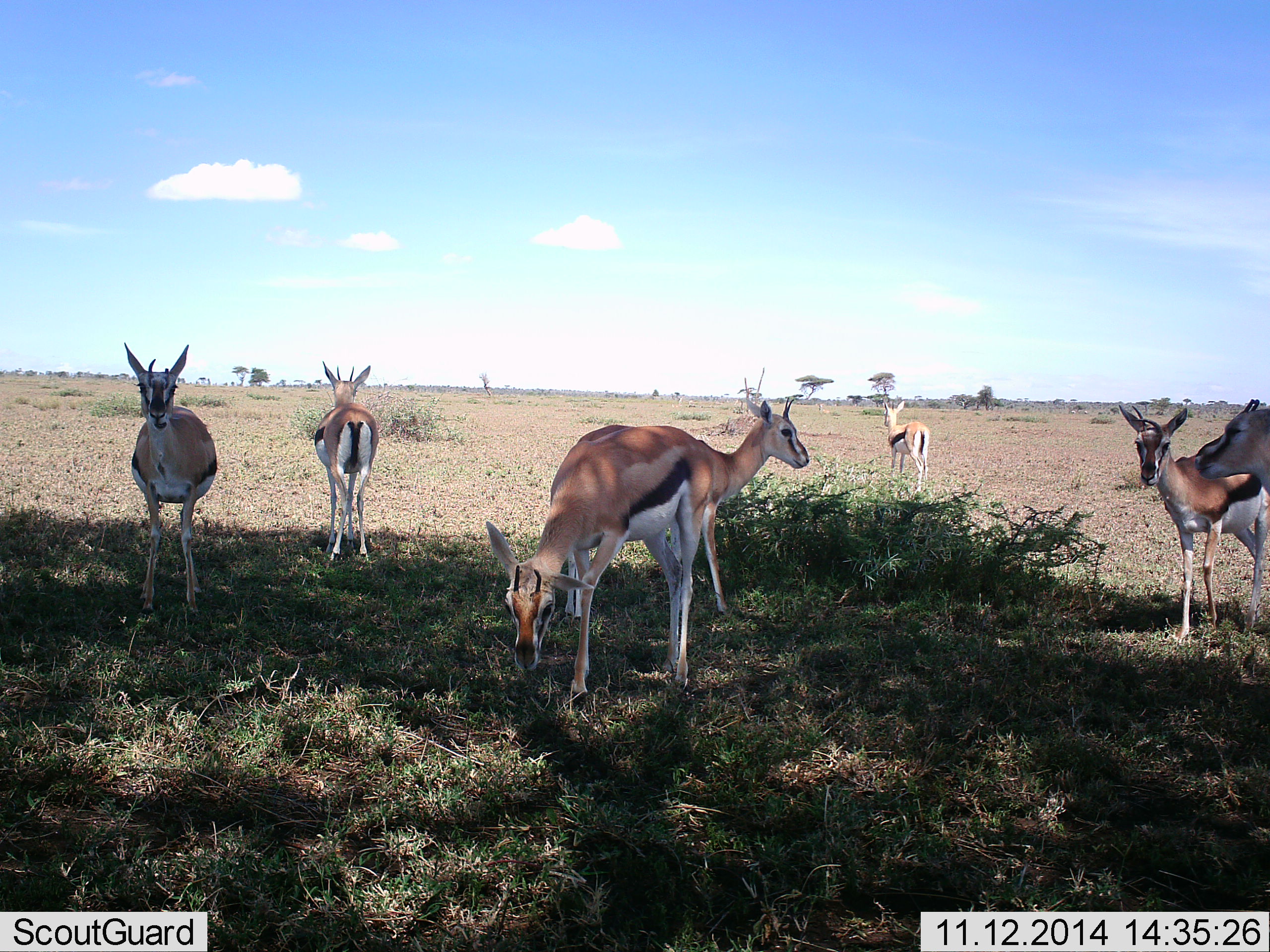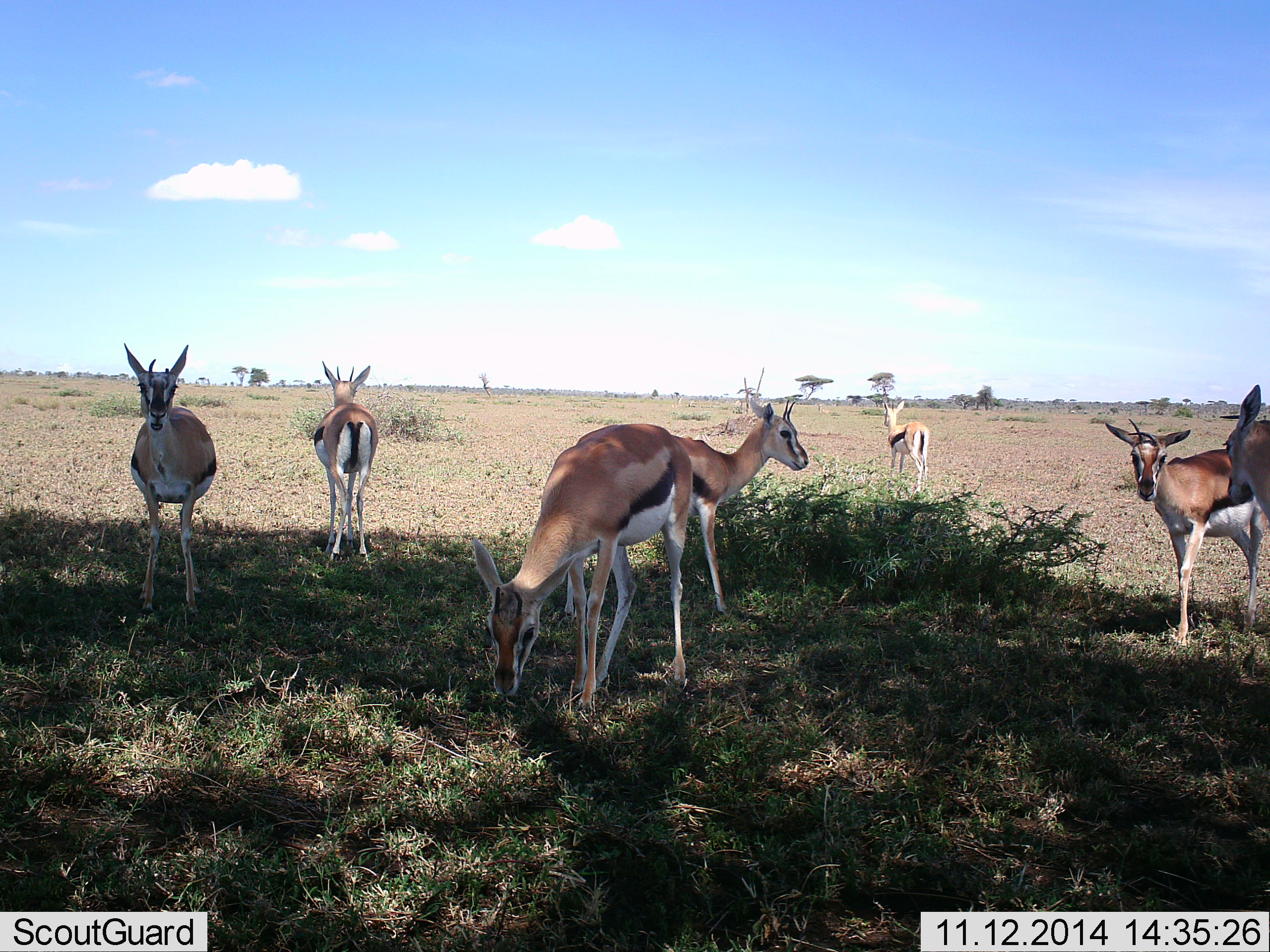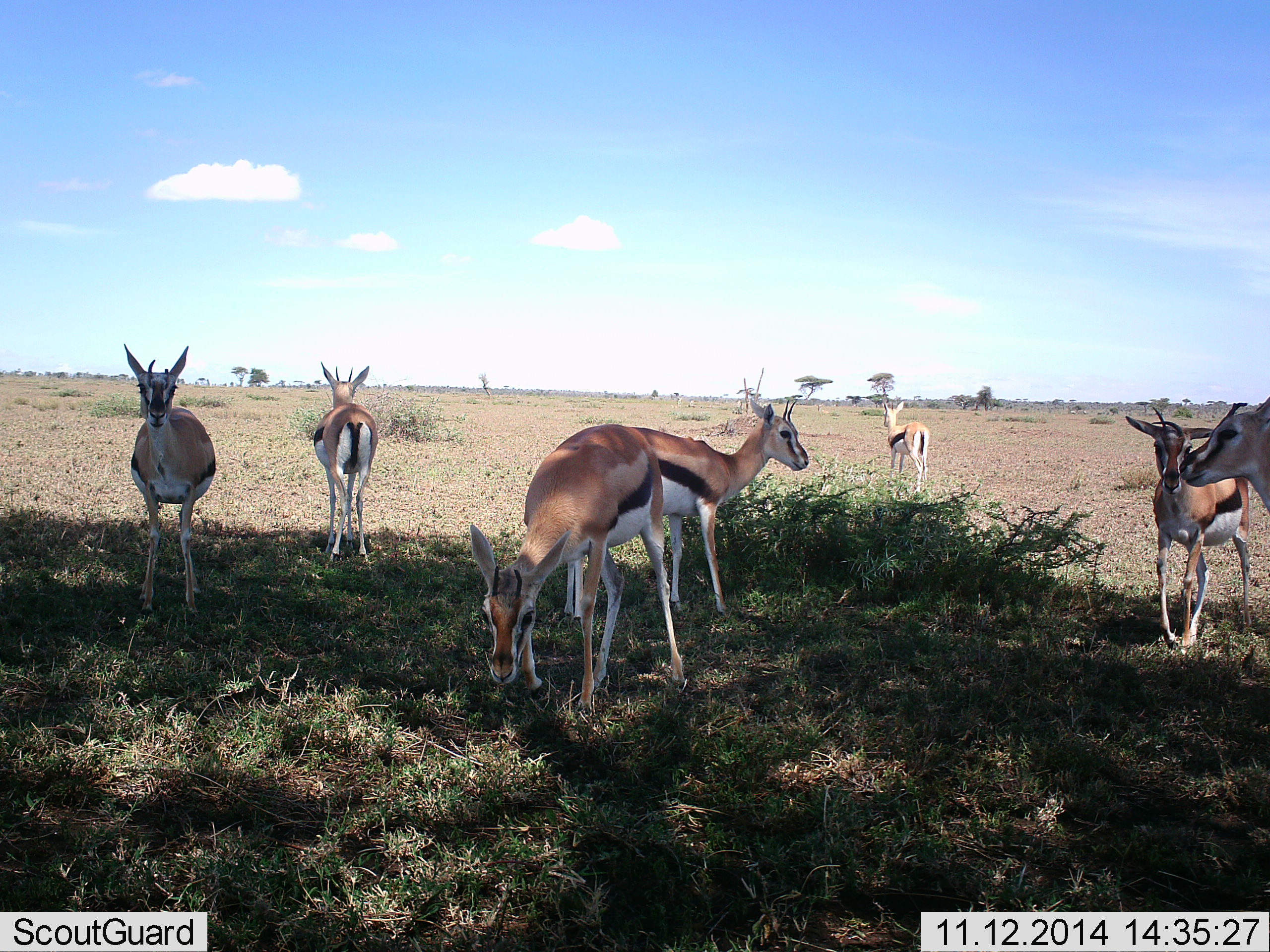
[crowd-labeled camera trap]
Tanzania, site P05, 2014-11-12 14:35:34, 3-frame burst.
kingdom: Animalia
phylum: Chordata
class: Mammalia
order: Artiodactyla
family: Bovidae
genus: Eudorcas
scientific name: Eudorcas thomsonii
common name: thomson's gazelle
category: gazellethomsons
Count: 7.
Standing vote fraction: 100%.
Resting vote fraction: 0%.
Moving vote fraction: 20%.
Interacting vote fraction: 0%.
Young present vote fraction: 0%.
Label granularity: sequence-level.